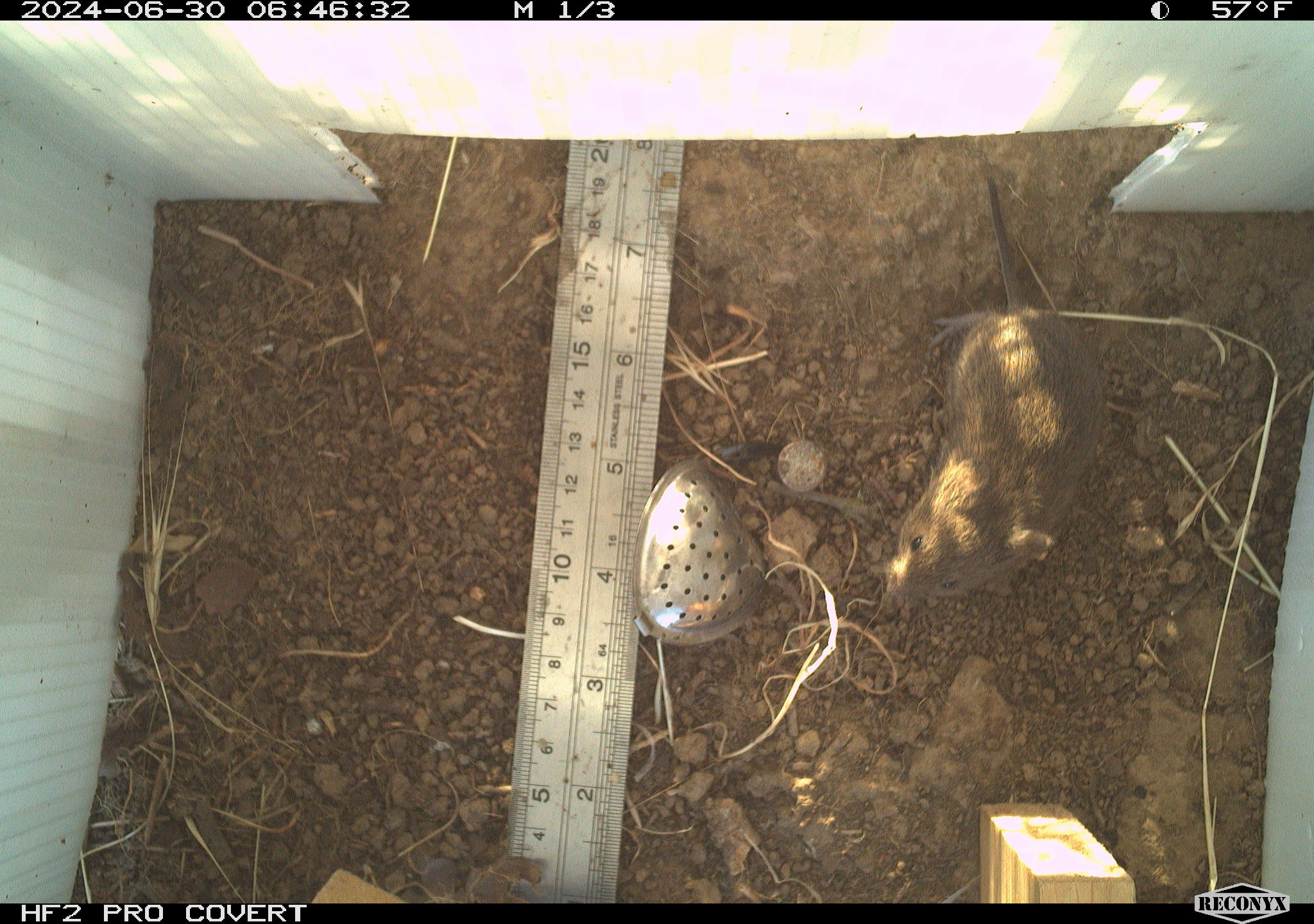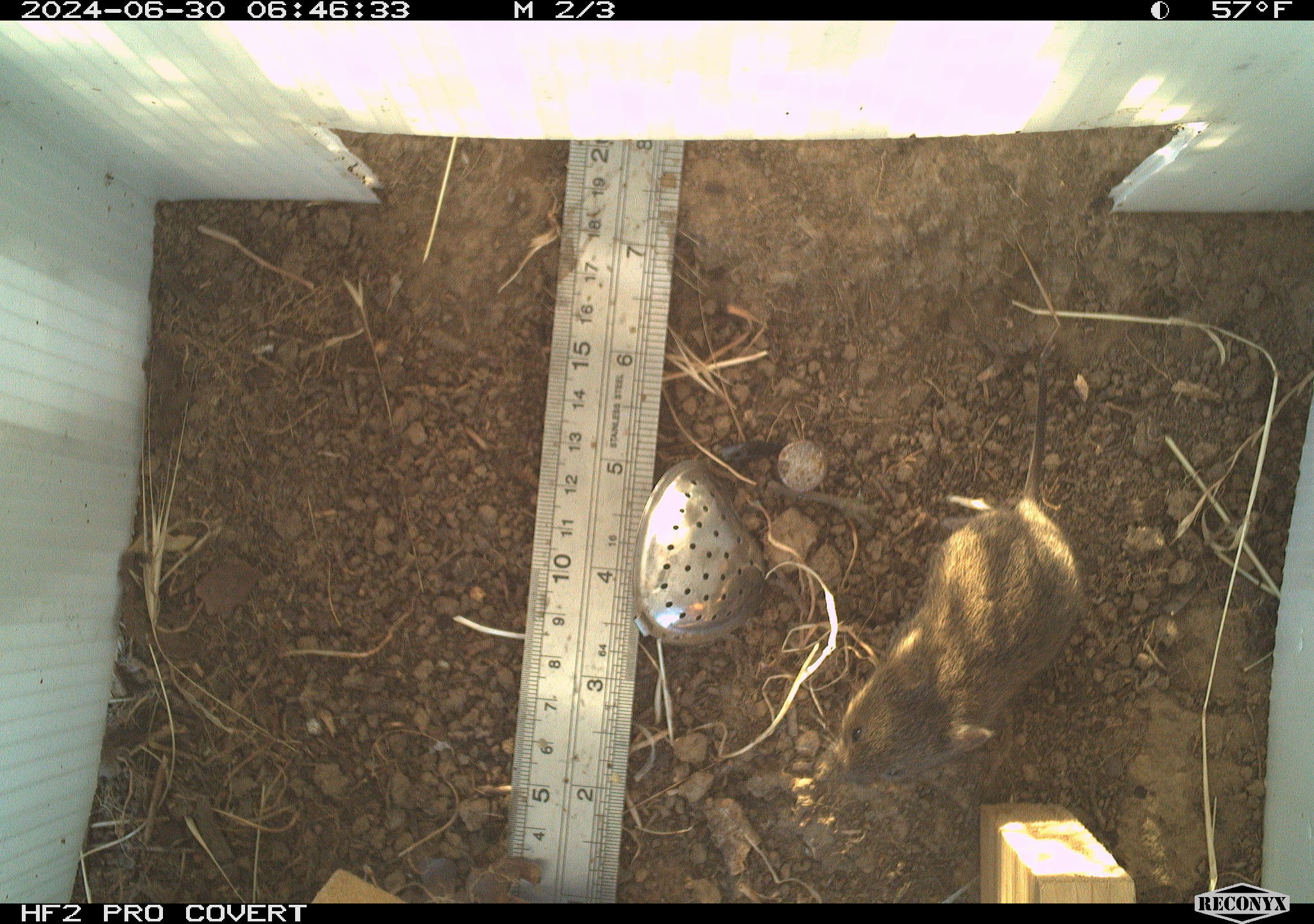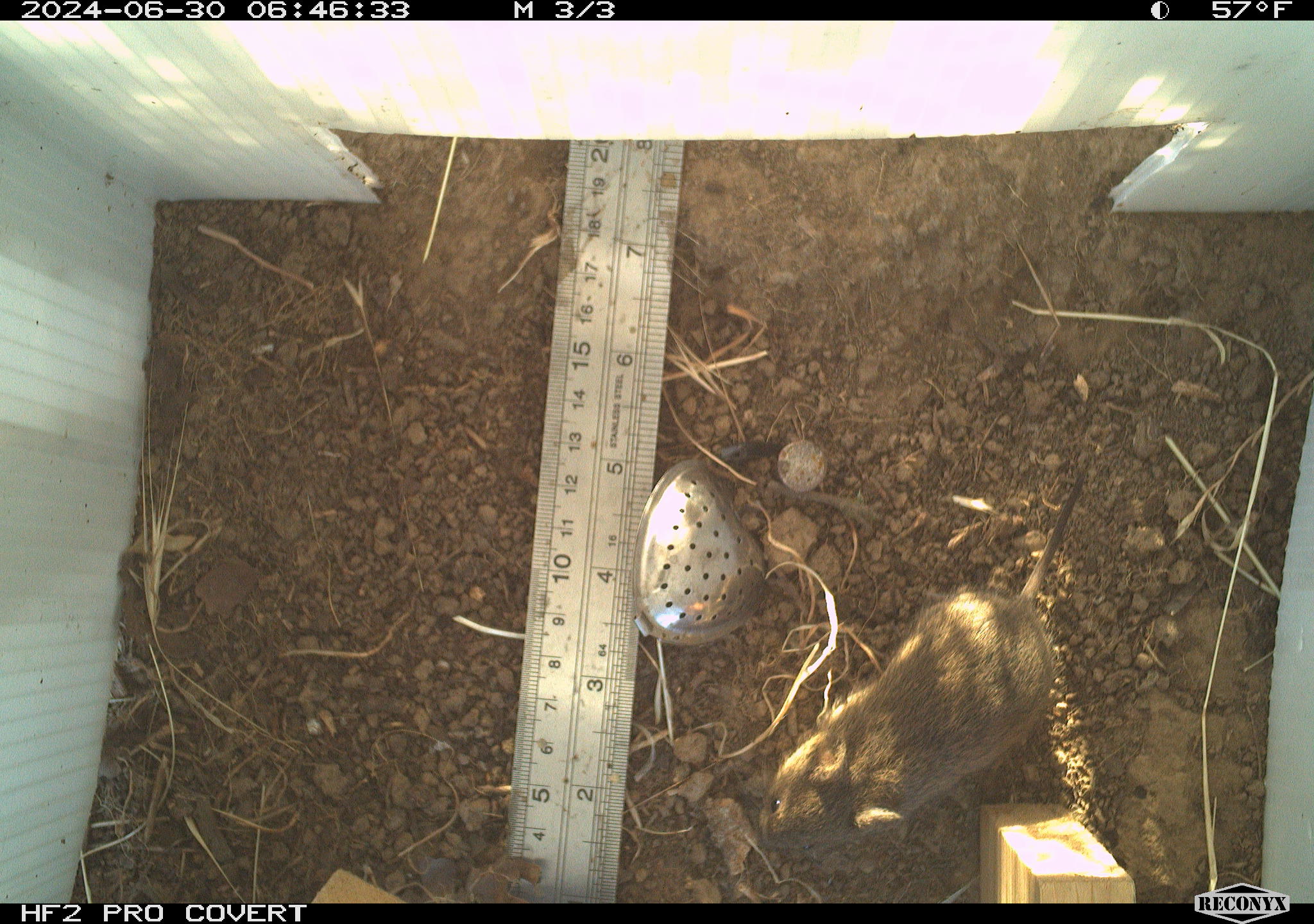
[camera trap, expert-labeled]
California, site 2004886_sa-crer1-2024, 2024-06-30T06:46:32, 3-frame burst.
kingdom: Animalia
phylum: Chordata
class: Mammalia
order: Rodentia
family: Cricetidae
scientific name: Arvicolinae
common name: voles, lemmings, and muskrats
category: arvicolinae subfamily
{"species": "arvicolinae subfamily (voles, lemmings, and muskrats) (Arvicolinae)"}